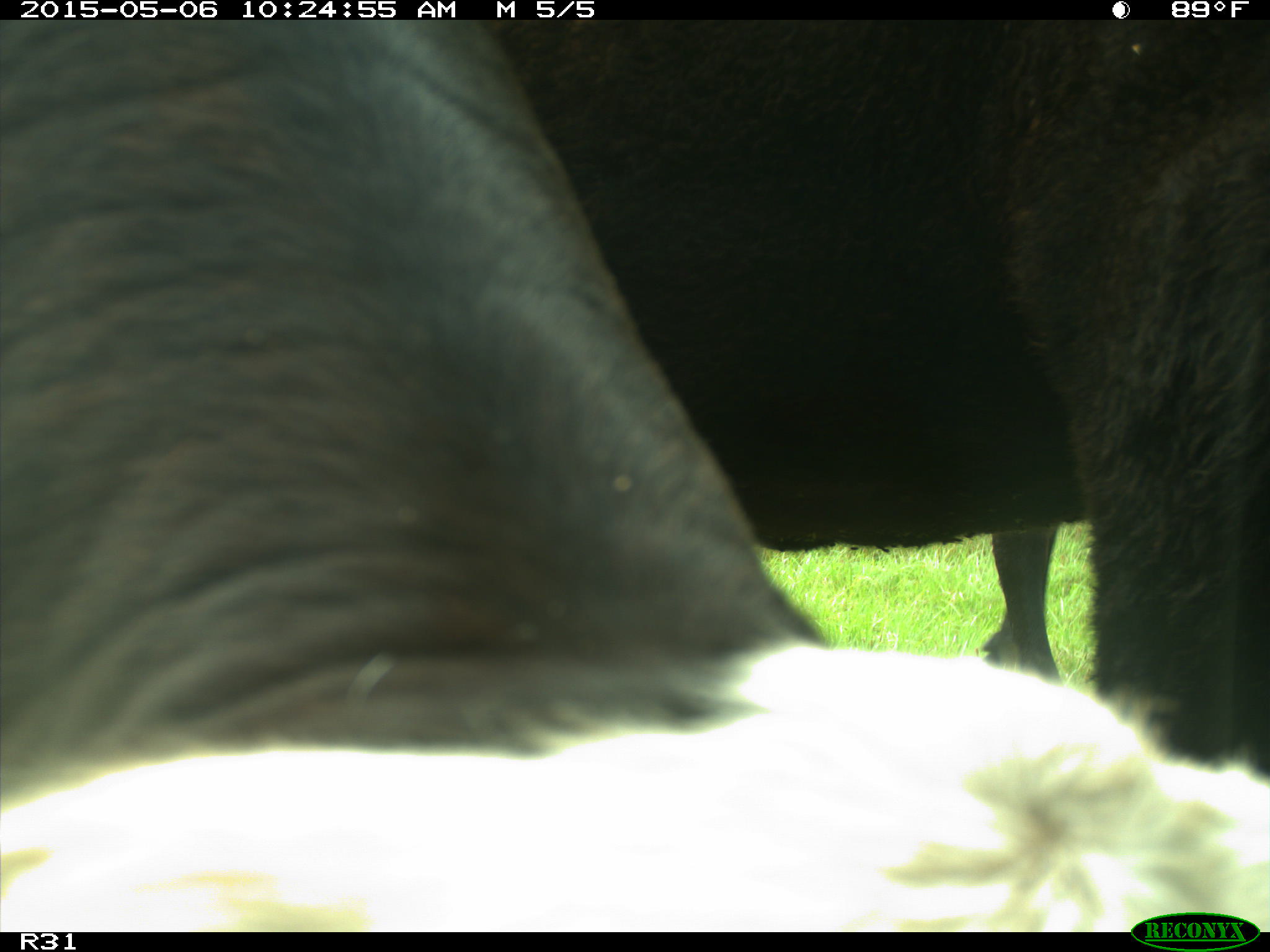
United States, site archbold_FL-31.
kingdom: Animalia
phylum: Chordata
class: Mammalia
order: Artiodactyla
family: Bovidae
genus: Bos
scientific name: Bos taurus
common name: domestic cow